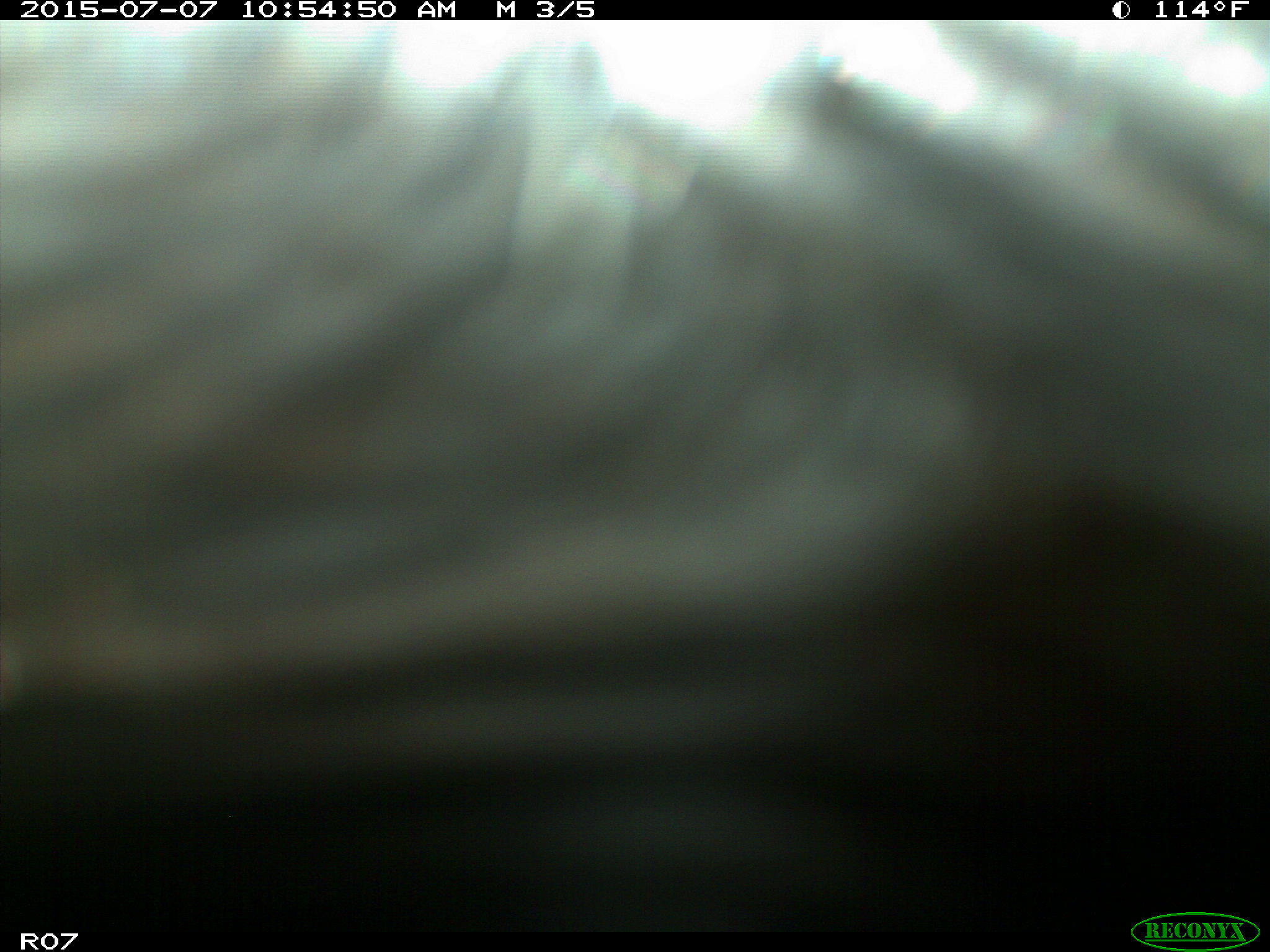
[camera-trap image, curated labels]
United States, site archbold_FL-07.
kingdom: Animalia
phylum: Chordata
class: Mammalia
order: Artiodactyla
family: Bovidae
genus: Bos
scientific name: Bos taurus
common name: domestic cow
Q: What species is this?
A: Bos taurus (domestic cow).